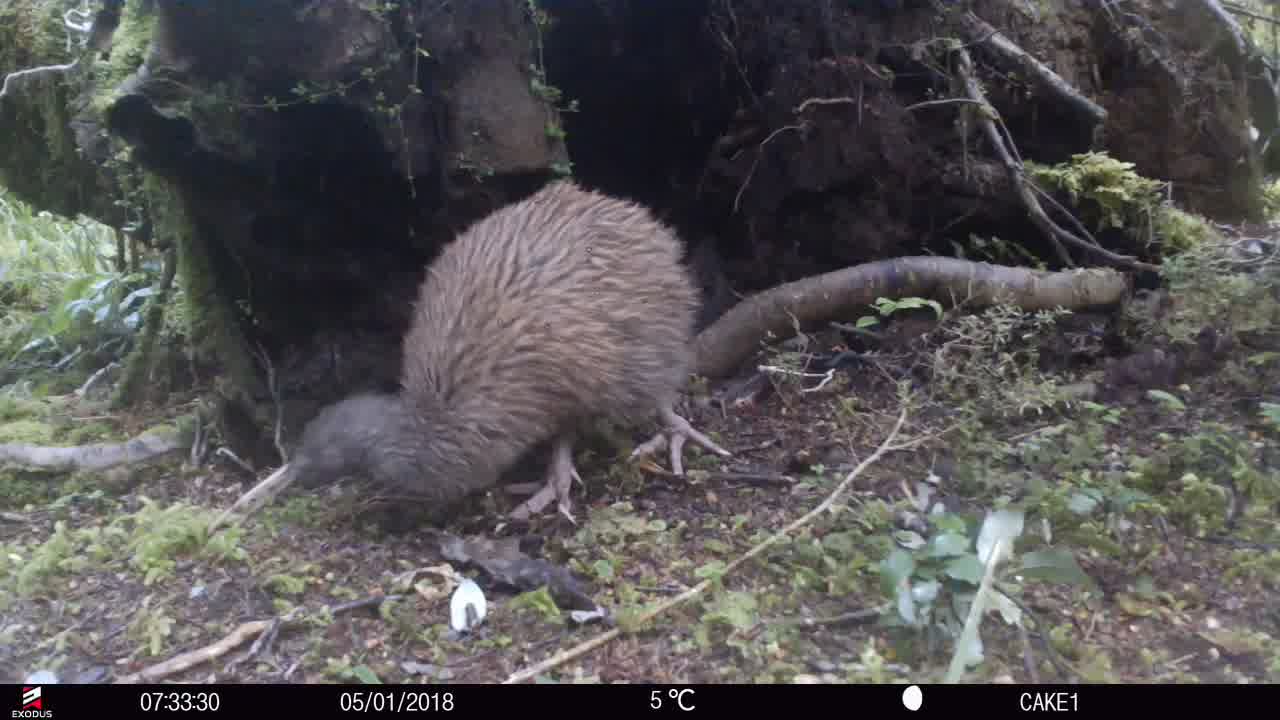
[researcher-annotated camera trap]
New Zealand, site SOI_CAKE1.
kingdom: Animalia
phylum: Chordata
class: Aves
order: Apterygiformes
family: Apterygidae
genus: Apteryx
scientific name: Apteryx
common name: kiwi